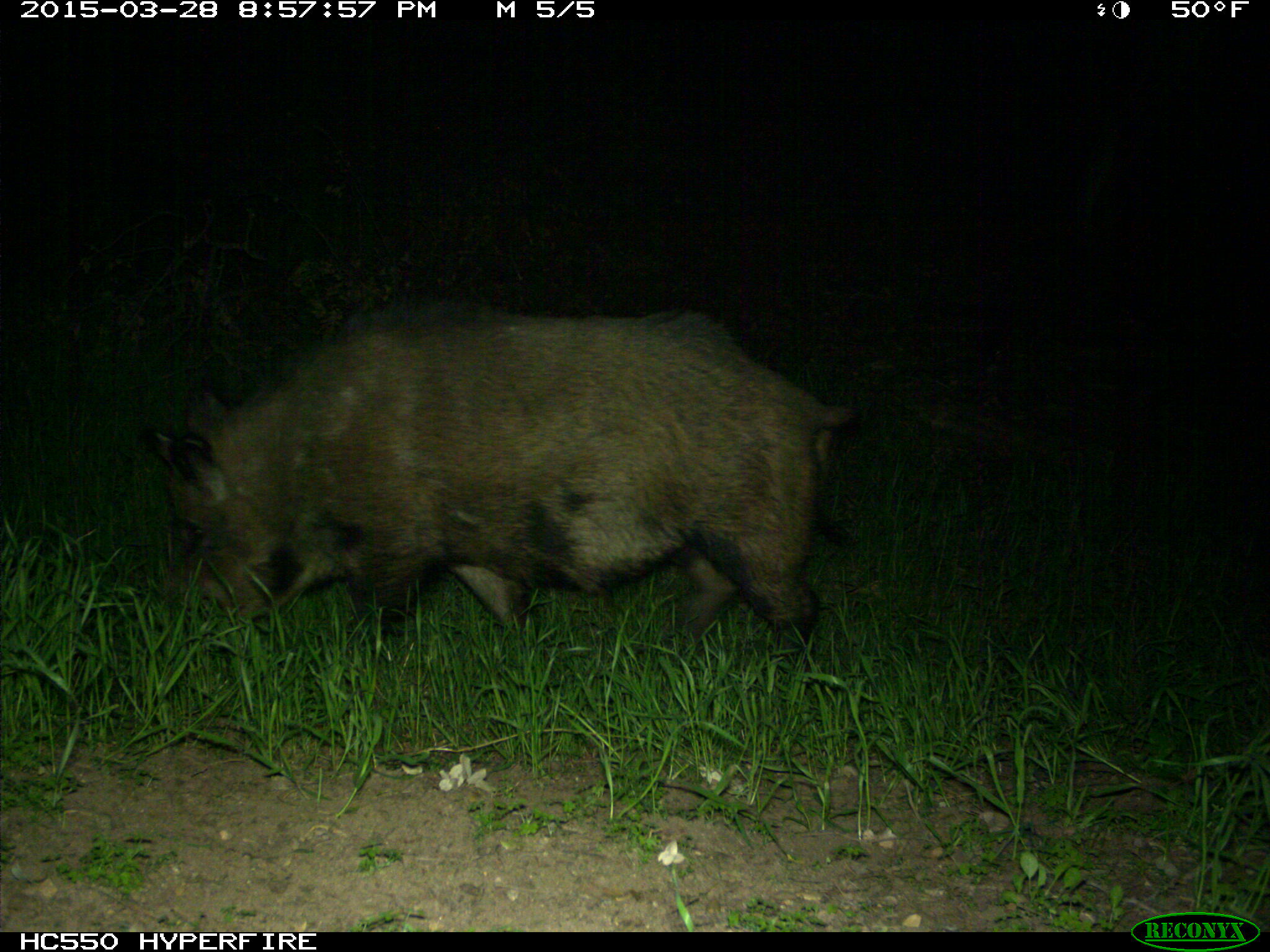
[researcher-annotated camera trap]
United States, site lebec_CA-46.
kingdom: Animalia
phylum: Chordata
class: Mammalia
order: Artiodactyla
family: Suidae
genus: Sus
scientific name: Sus scrofa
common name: wild boar